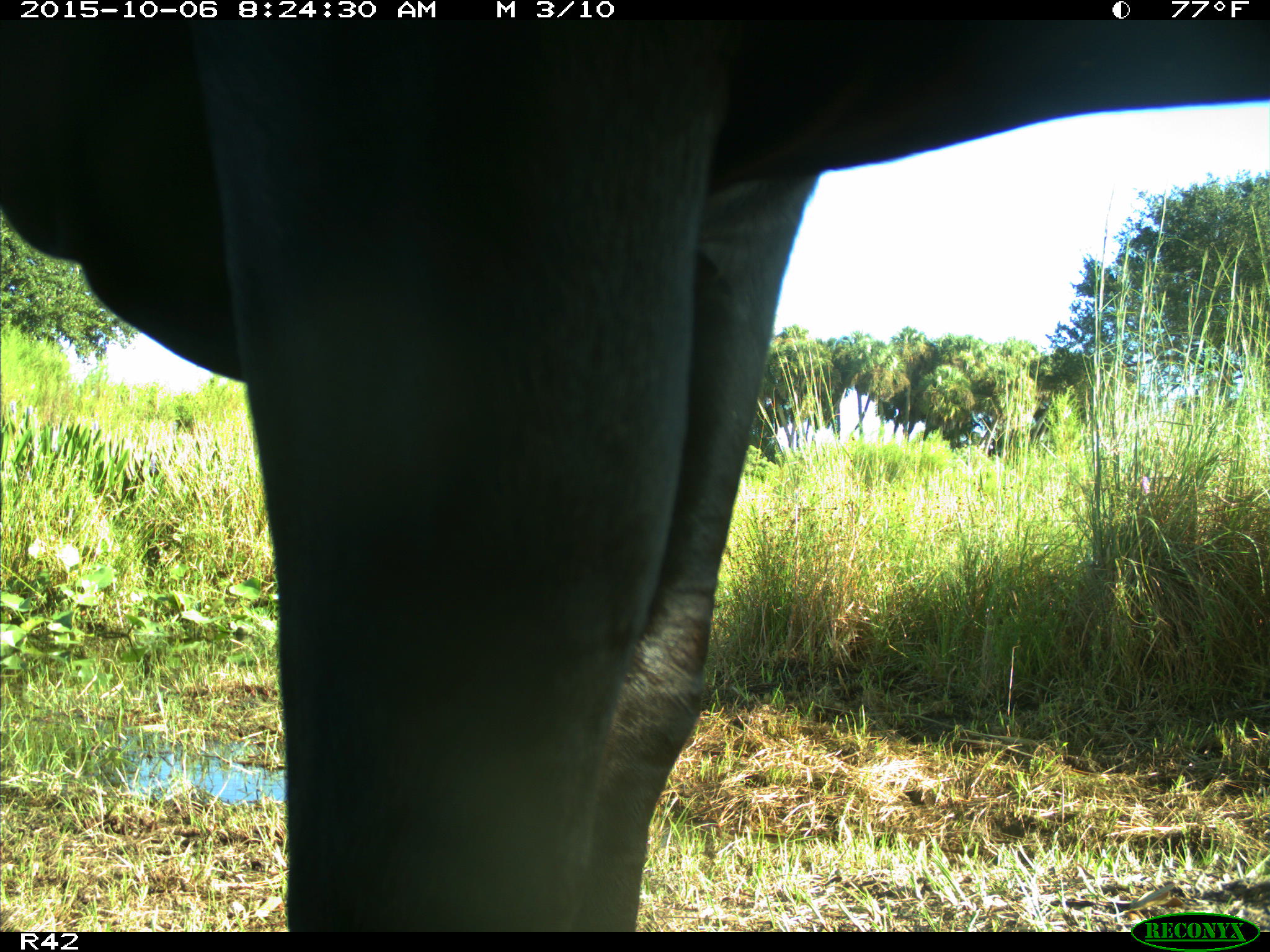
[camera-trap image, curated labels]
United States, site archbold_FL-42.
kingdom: Animalia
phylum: Chordata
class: Mammalia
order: Artiodactyla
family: Bovidae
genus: Bos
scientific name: Bos taurus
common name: domestic cow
Bos taurus (domestic cow).